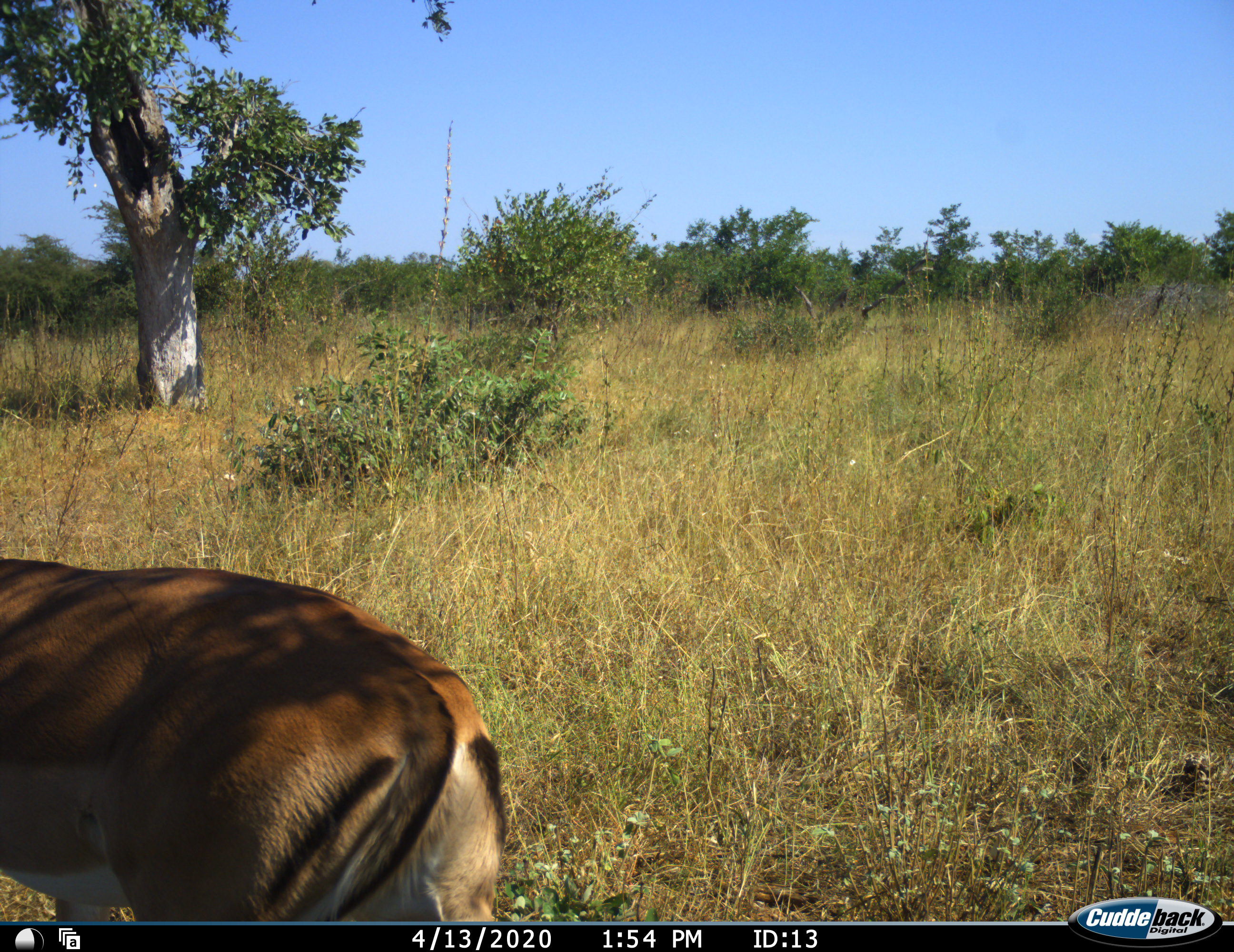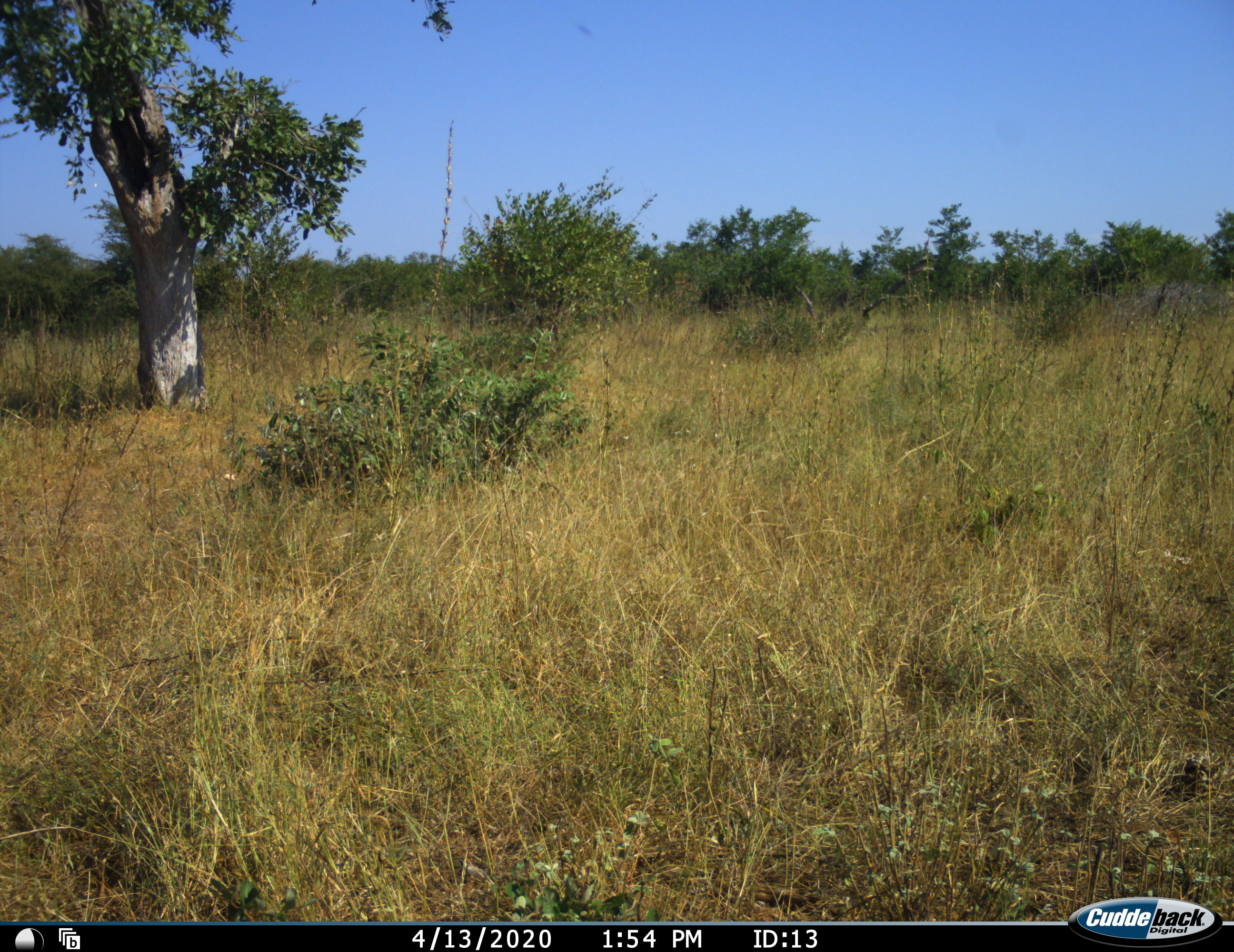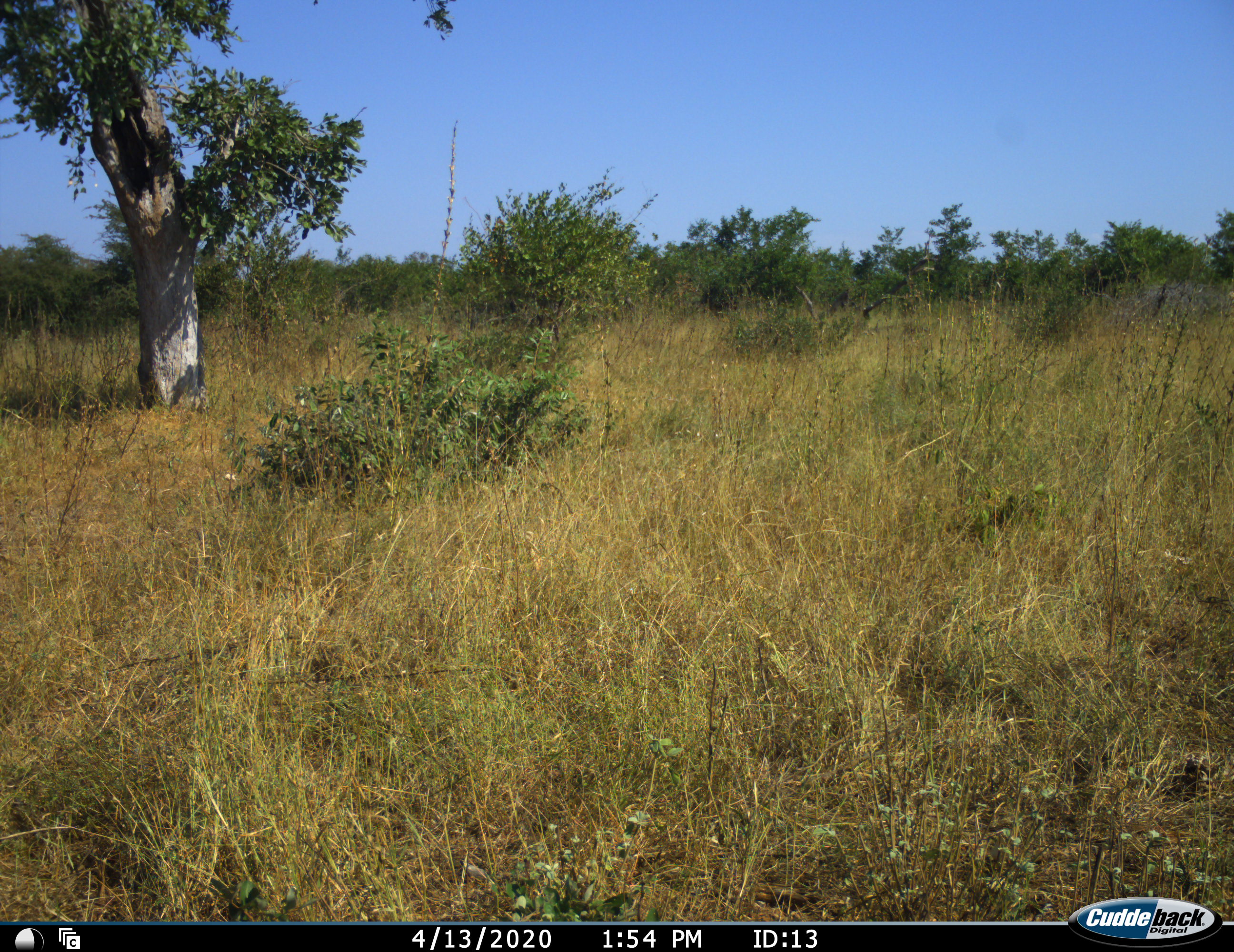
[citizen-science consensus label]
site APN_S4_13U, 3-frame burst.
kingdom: Animalia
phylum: Chordata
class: Mammalia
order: Artiodactyla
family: Bovidae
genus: Aepyceros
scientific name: Aepyceros melampus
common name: impala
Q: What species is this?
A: Impala (Aepyceros melampus).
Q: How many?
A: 1.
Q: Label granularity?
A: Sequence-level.